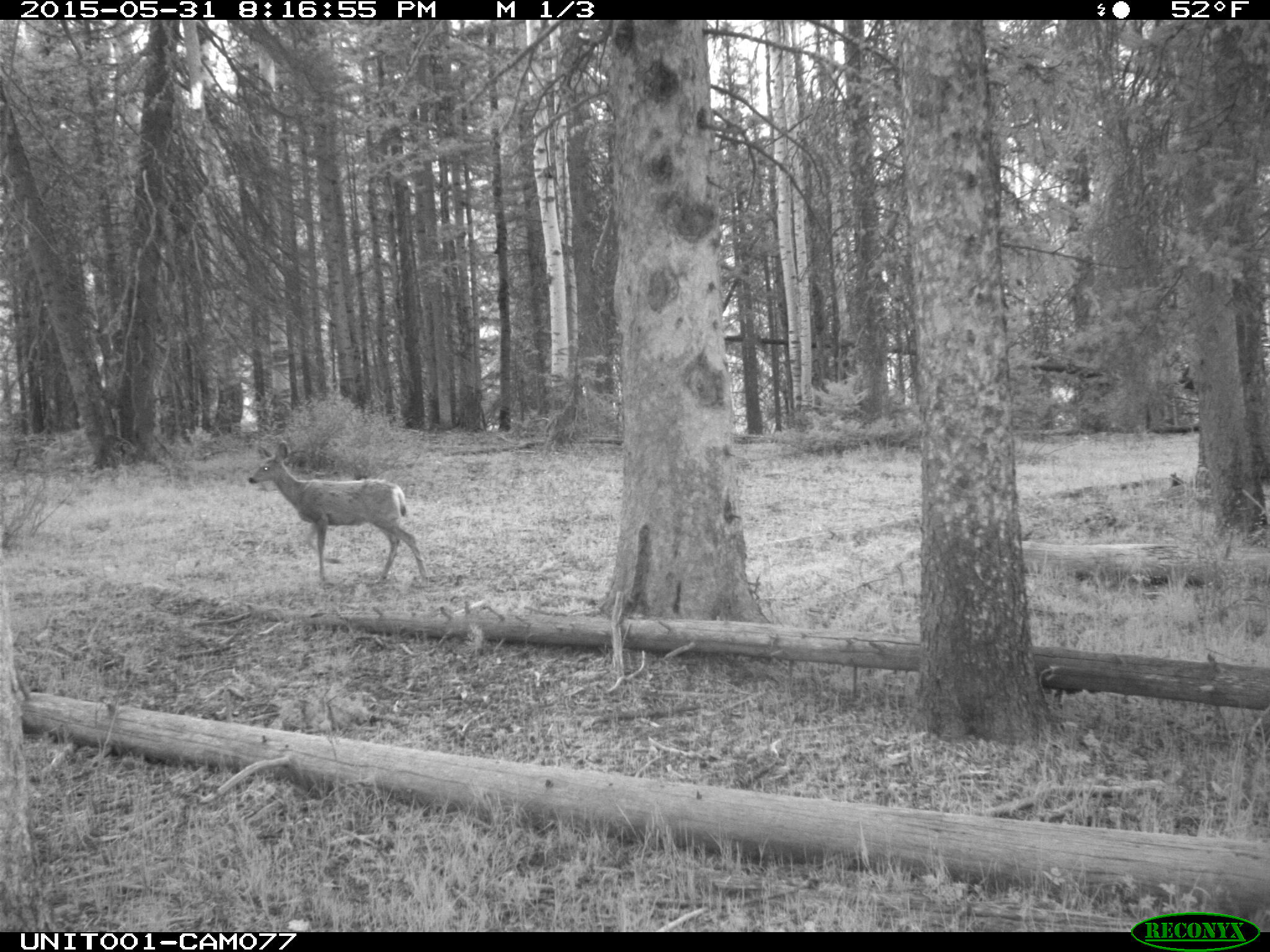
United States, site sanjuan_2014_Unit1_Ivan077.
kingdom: Animalia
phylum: Chordata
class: Mammalia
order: Artiodactyla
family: Cervidae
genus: Odocoileus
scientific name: Odocoileus hemionus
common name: mule deer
Odocoileus hemionus (mule deer).